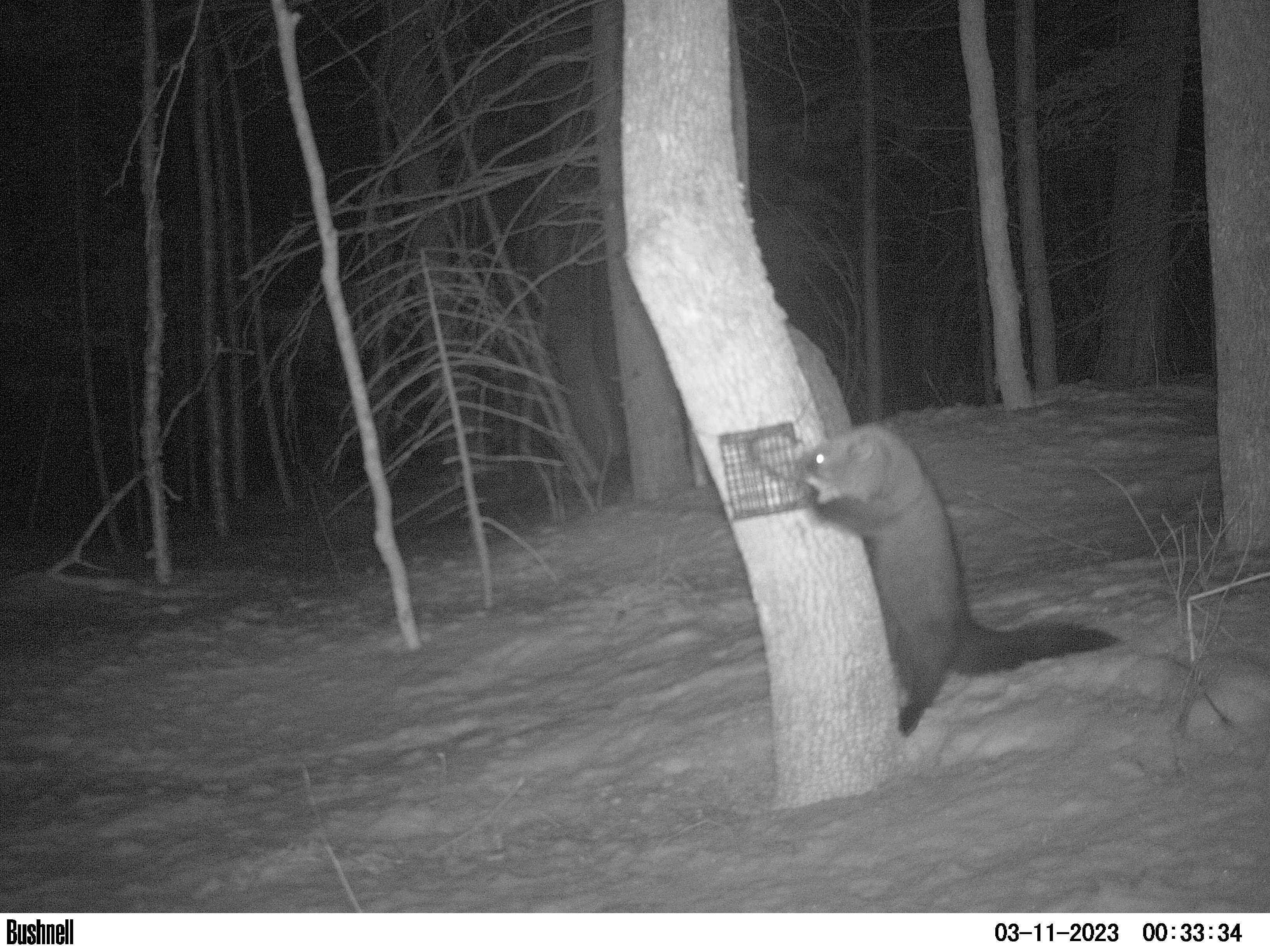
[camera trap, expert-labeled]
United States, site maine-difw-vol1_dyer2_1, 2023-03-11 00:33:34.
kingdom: Animalia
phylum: Chordata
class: Mammalia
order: Carnivora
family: Mustelidae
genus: Pekania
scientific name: Pekania pennanti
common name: fisher